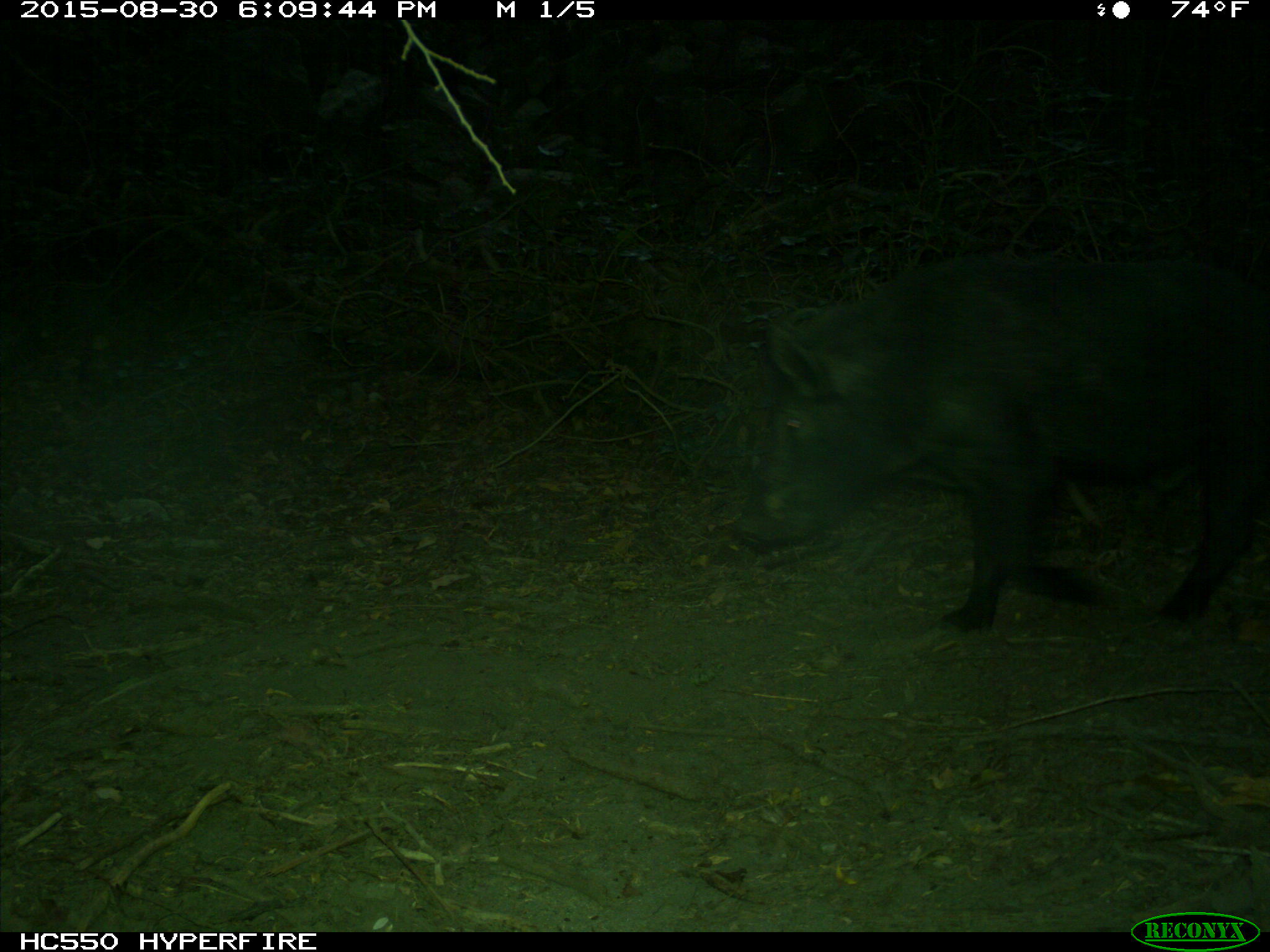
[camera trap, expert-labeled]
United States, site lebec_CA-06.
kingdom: Animalia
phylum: Chordata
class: Mammalia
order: Artiodactyla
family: Suidae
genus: Sus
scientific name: Sus scrofa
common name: wild boar